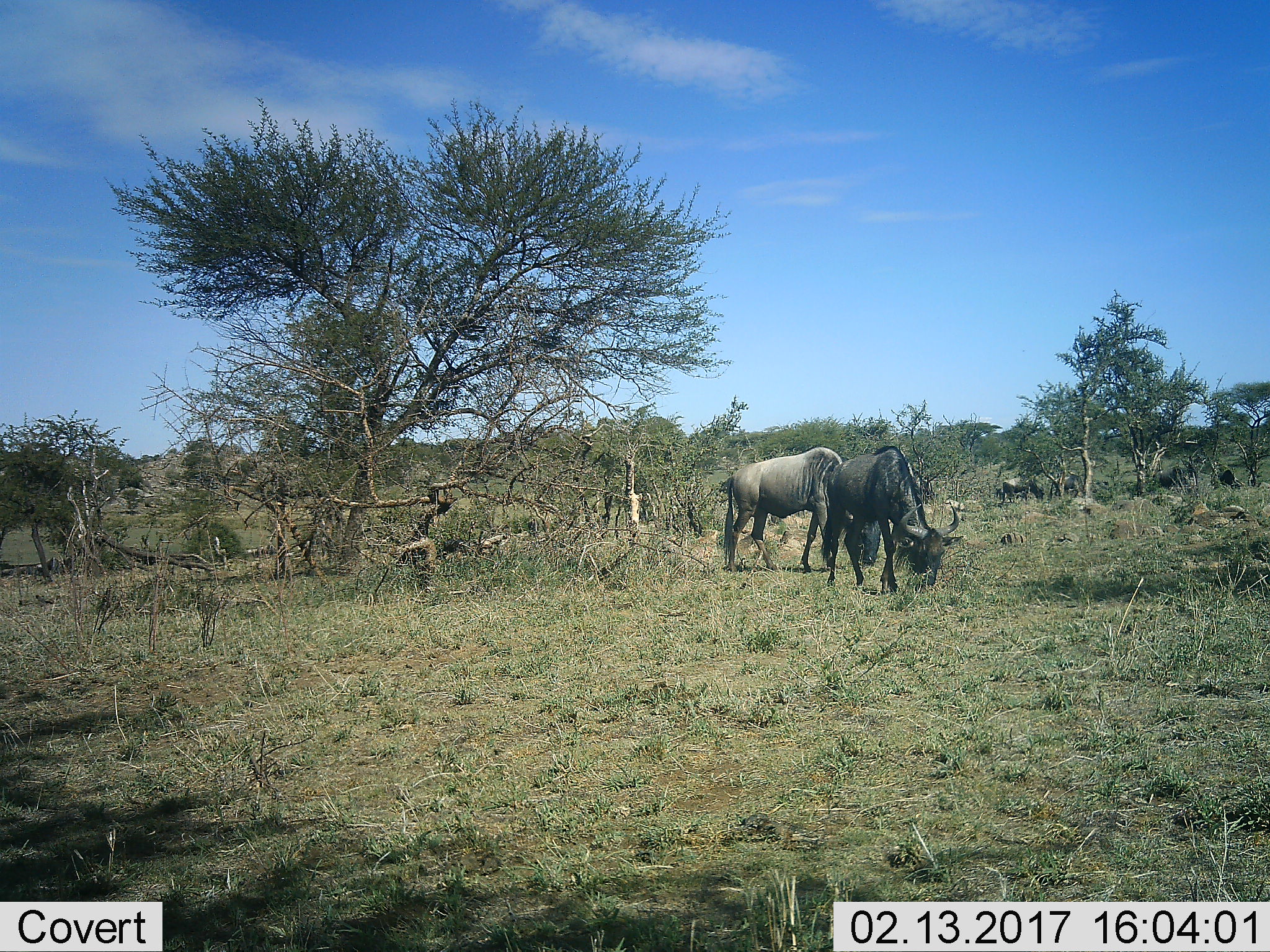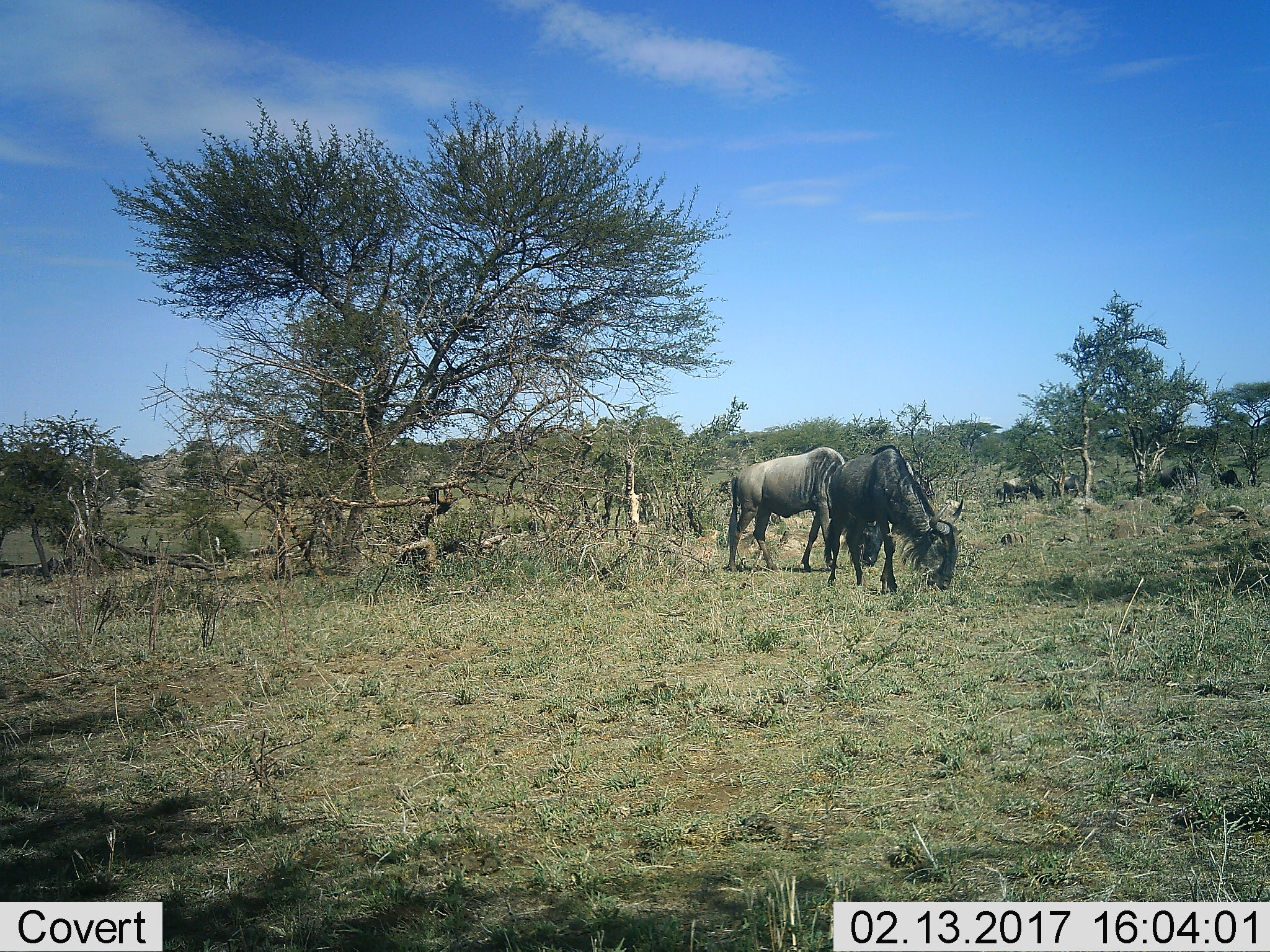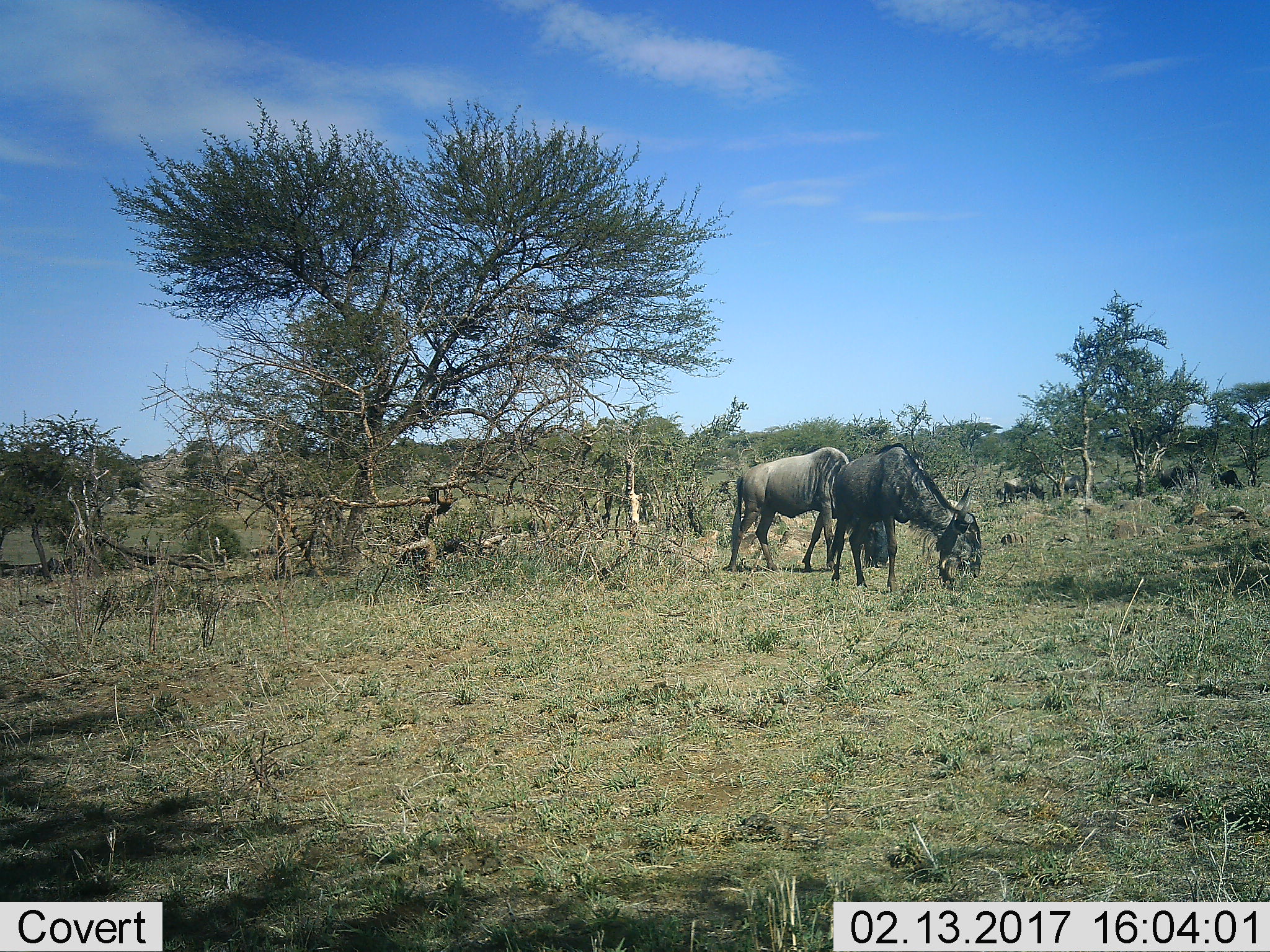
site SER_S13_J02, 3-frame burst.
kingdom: Animalia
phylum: Chordata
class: Mammalia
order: Artiodactyla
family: Bovidae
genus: Connochaetes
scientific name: Connochaetes taurinus taurinus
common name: blue wildebeest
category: wildebeestblue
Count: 6.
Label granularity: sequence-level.